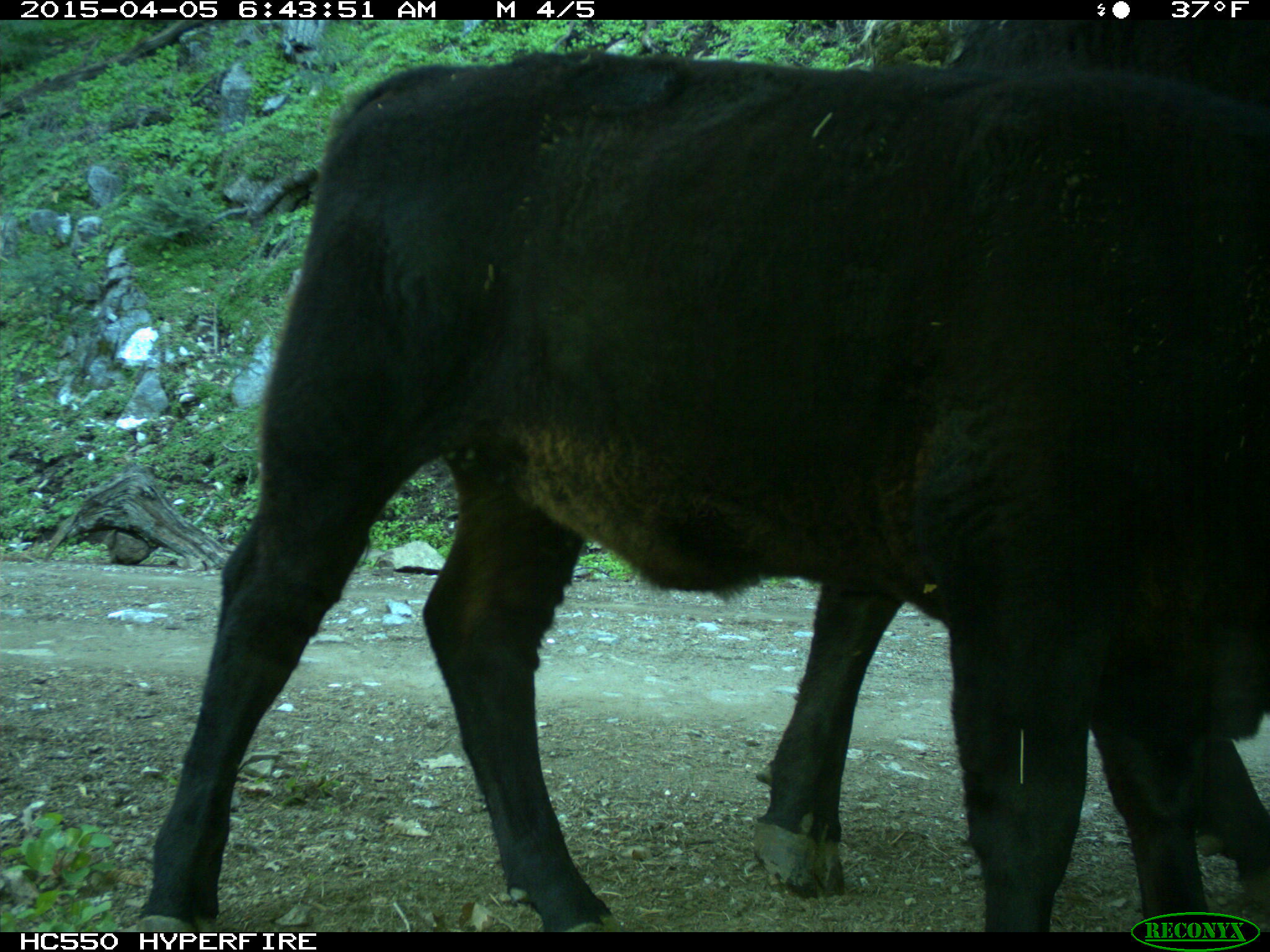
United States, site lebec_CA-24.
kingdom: Animalia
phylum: Chordata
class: Mammalia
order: Artiodactyla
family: Bovidae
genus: Bos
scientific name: Bos taurus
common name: domestic cow